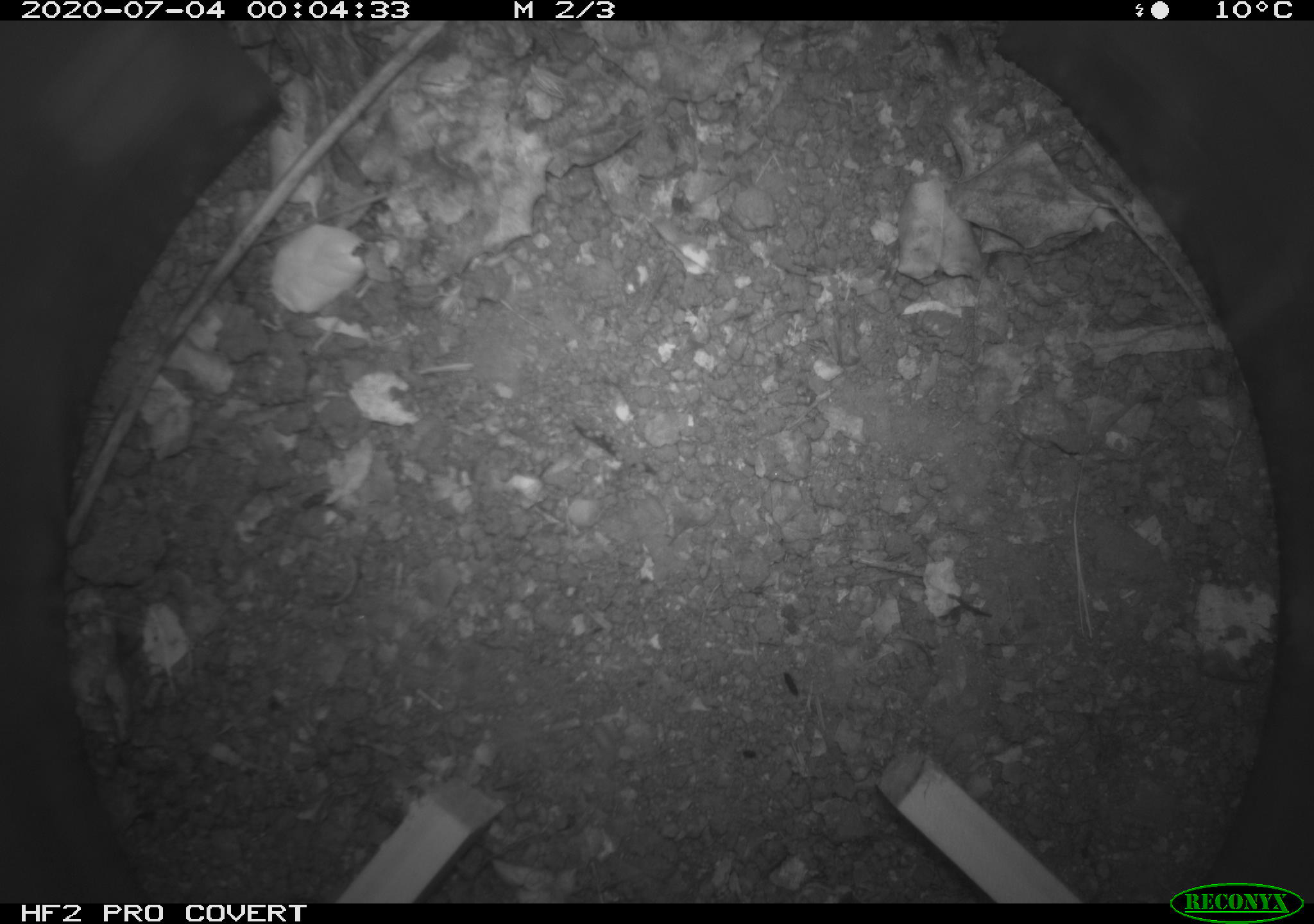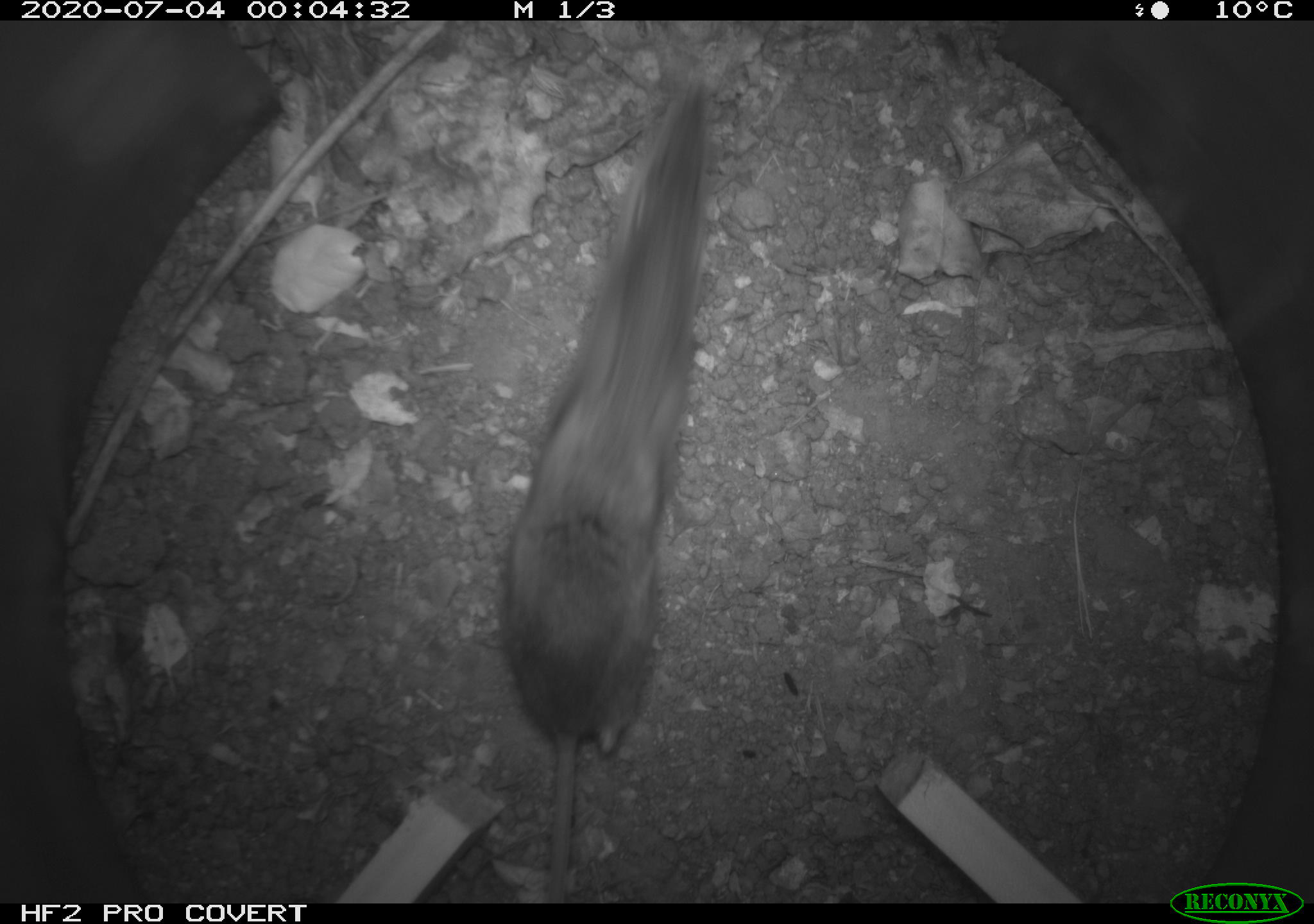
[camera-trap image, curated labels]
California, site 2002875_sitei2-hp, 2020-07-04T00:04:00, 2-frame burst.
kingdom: Animalia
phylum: Chordata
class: Mammalia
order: Rodentia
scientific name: Rodentia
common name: rodent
Rodent (Rodentia).